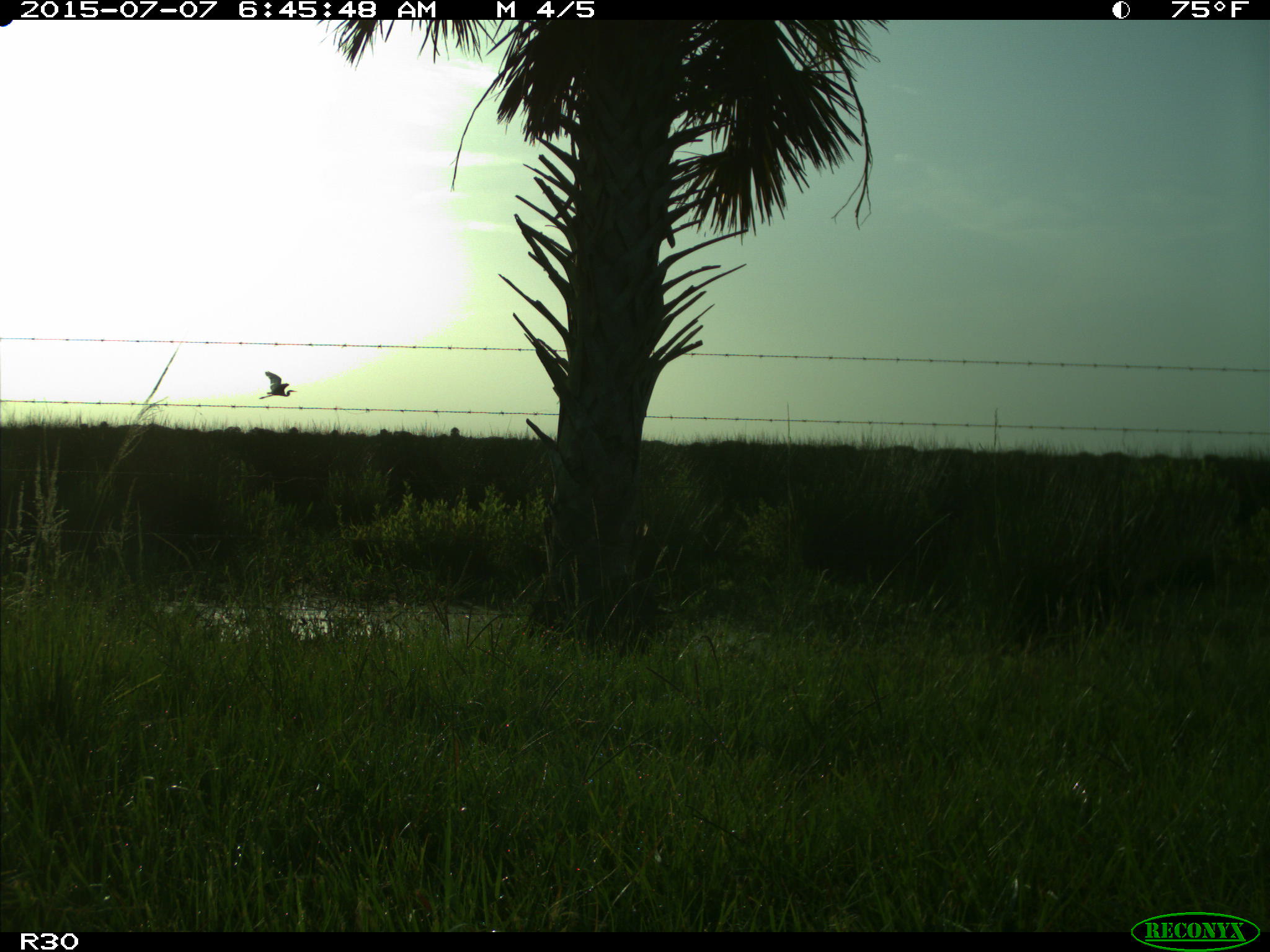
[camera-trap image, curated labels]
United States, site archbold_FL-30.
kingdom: Animalia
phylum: Chordata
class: Aves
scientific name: Aves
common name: birds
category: unidentified bird